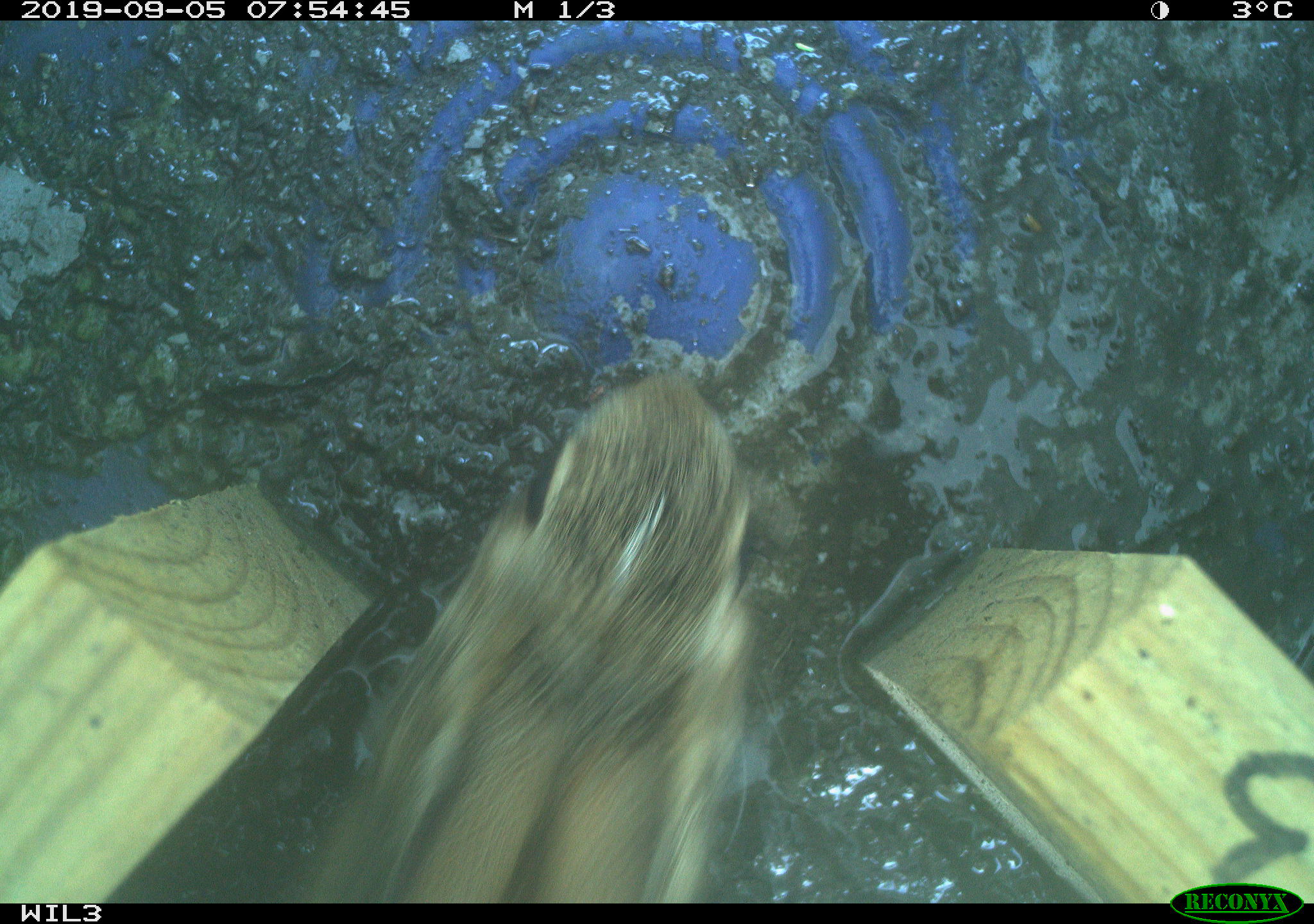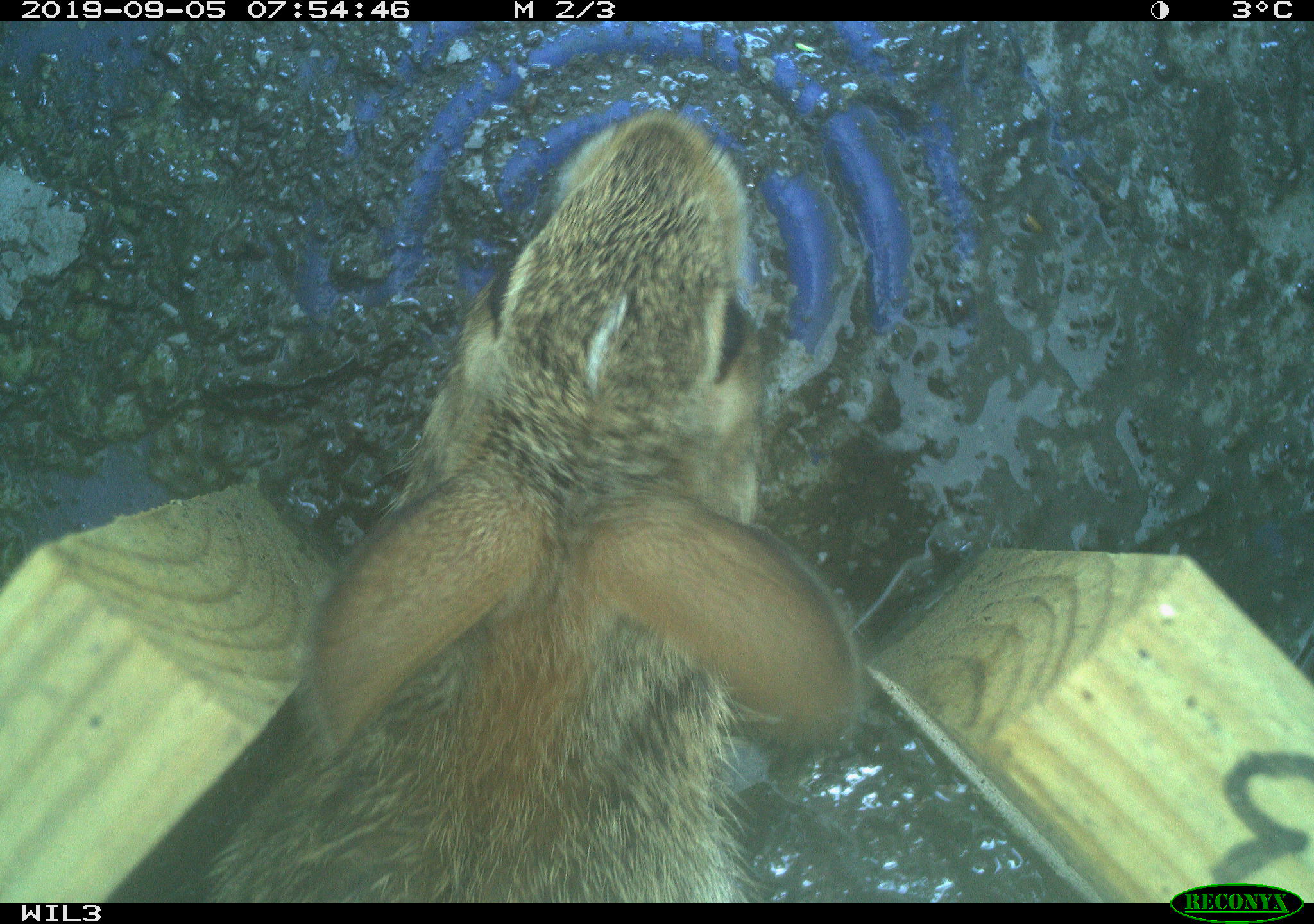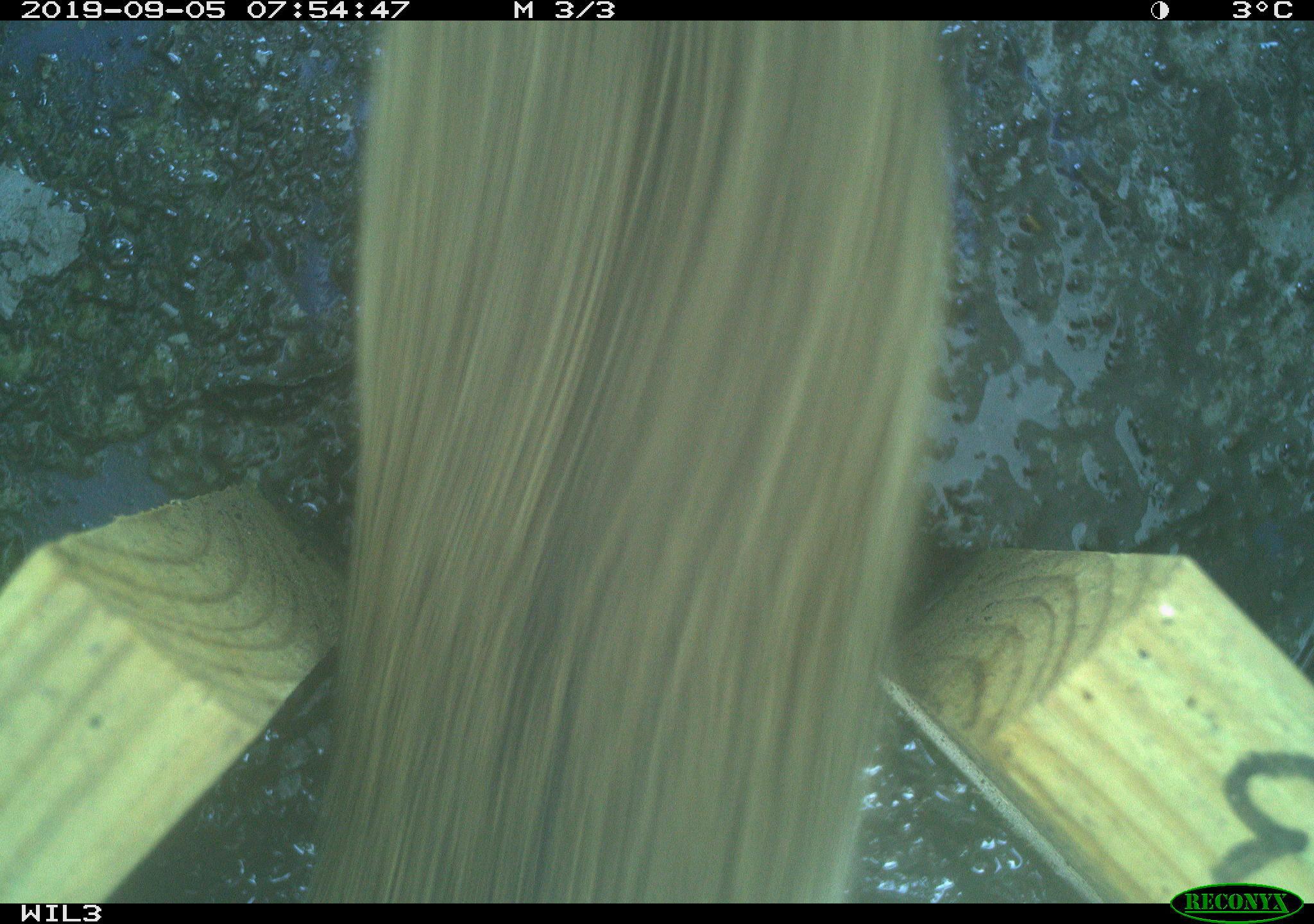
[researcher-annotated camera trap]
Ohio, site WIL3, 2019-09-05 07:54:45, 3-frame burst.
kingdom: Animalia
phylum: Chordata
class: Mammalia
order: Lagomorpha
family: Leporidae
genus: Sylvilagus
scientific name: Sylvilagus floridanus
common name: eastern cottontail